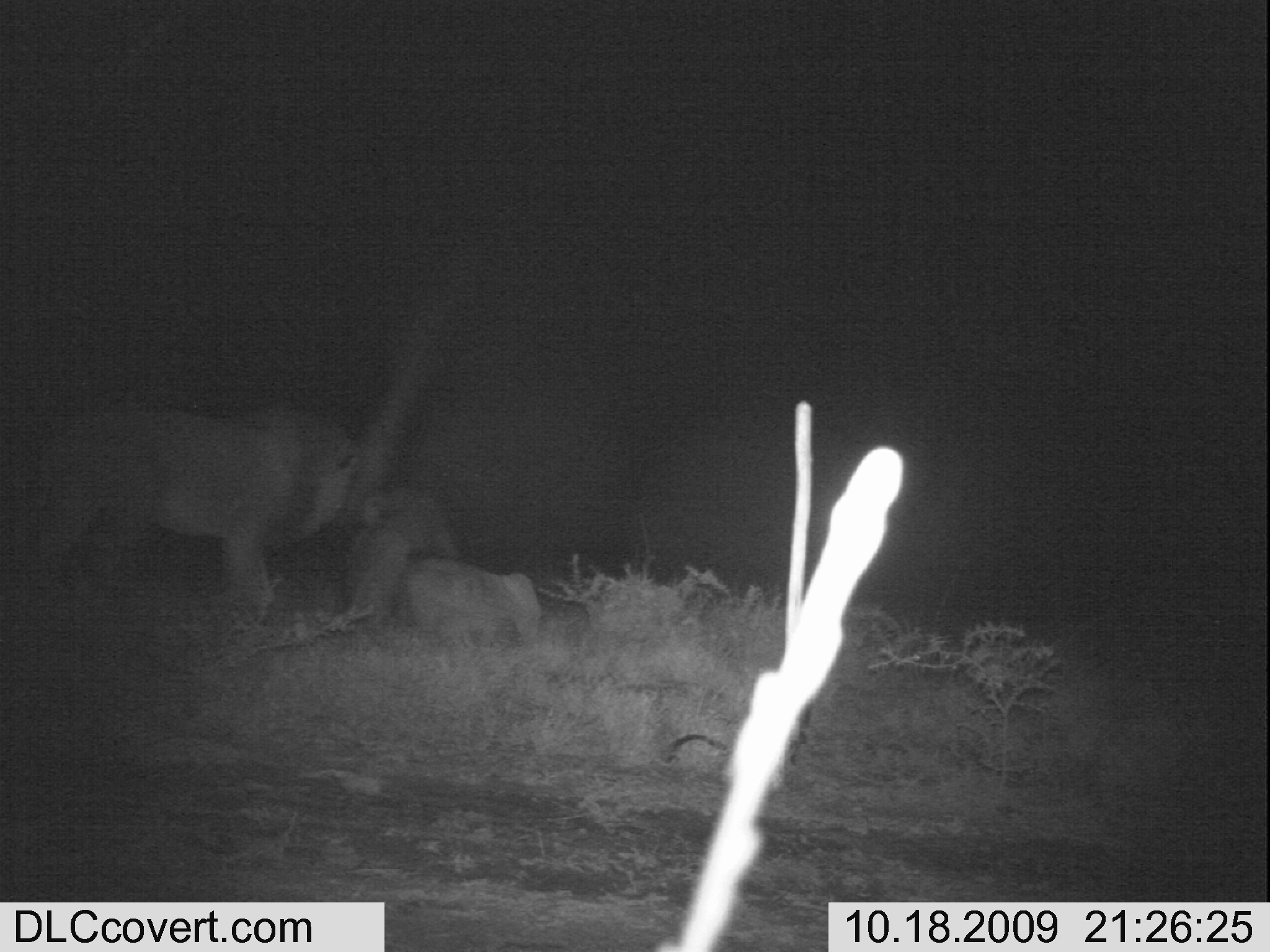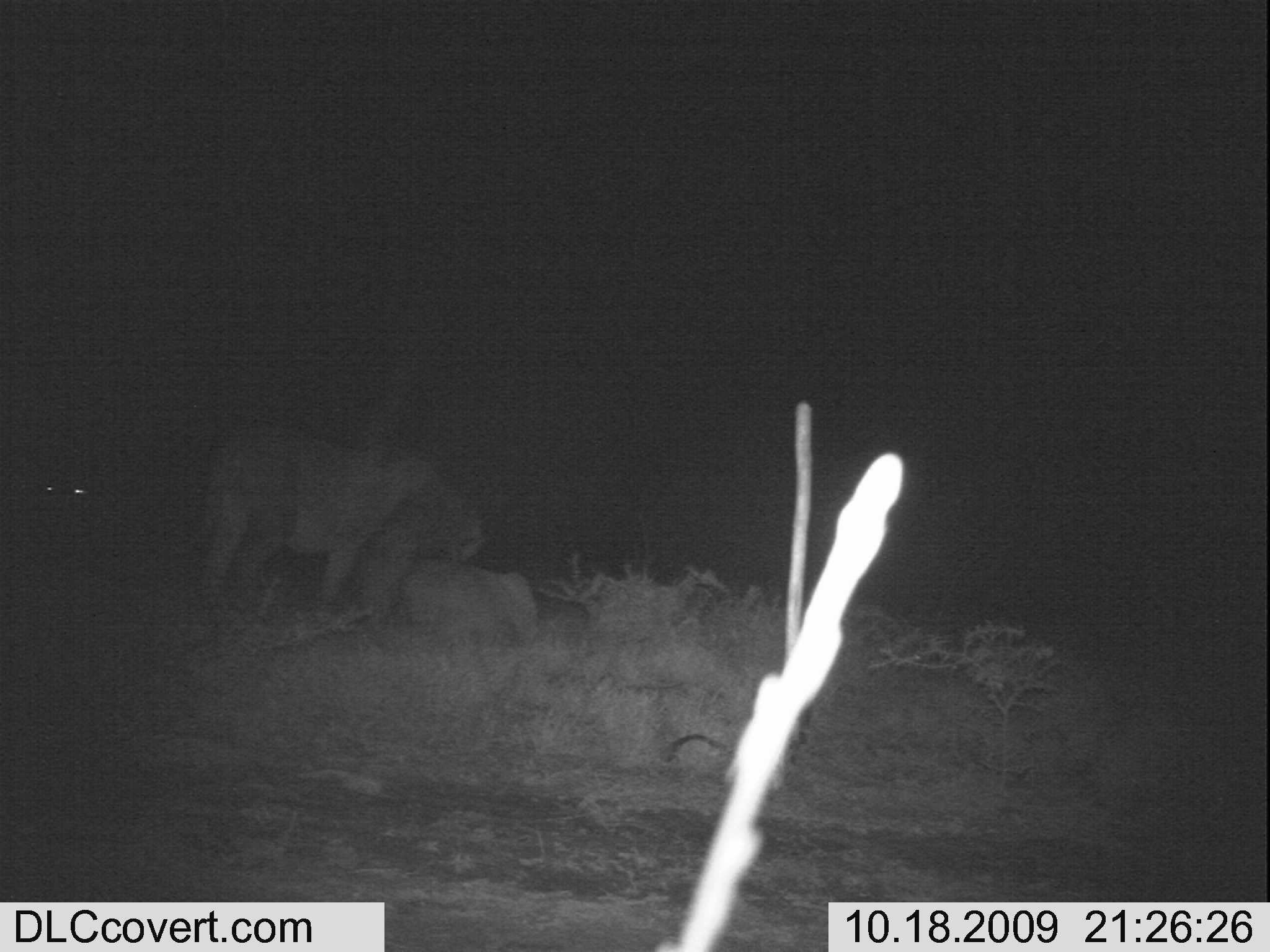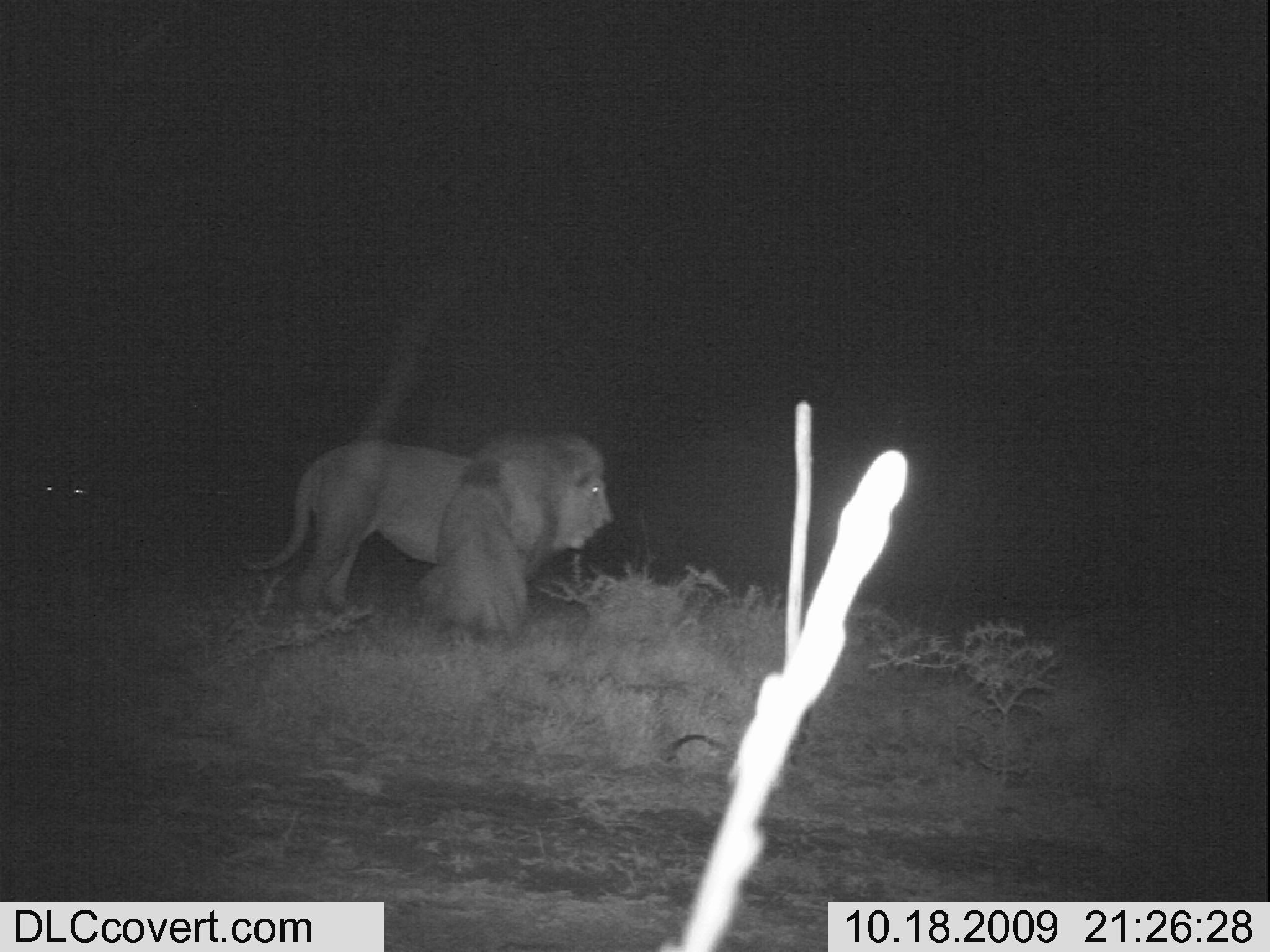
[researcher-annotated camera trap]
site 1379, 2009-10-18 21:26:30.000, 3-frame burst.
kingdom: Animalia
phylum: Chordata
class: Mammalia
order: Carnivora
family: Felidae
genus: Panthera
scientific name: Panthera leo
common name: lion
Panthera leo (lion), count 2.